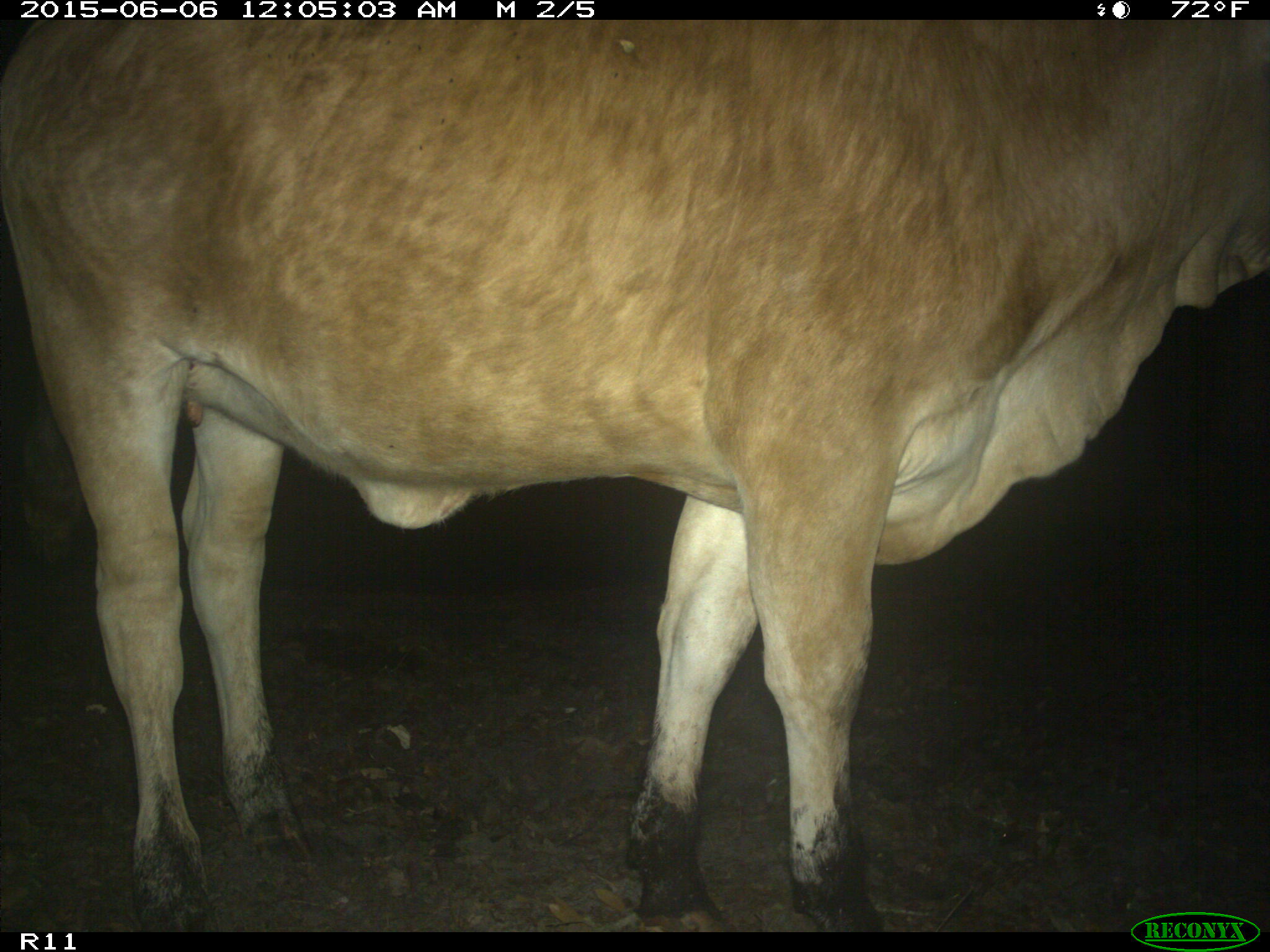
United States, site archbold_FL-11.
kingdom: Animalia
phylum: Chordata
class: Mammalia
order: Artiodactyla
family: Bovidae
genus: Bos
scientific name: Bos taurus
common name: domestic cow